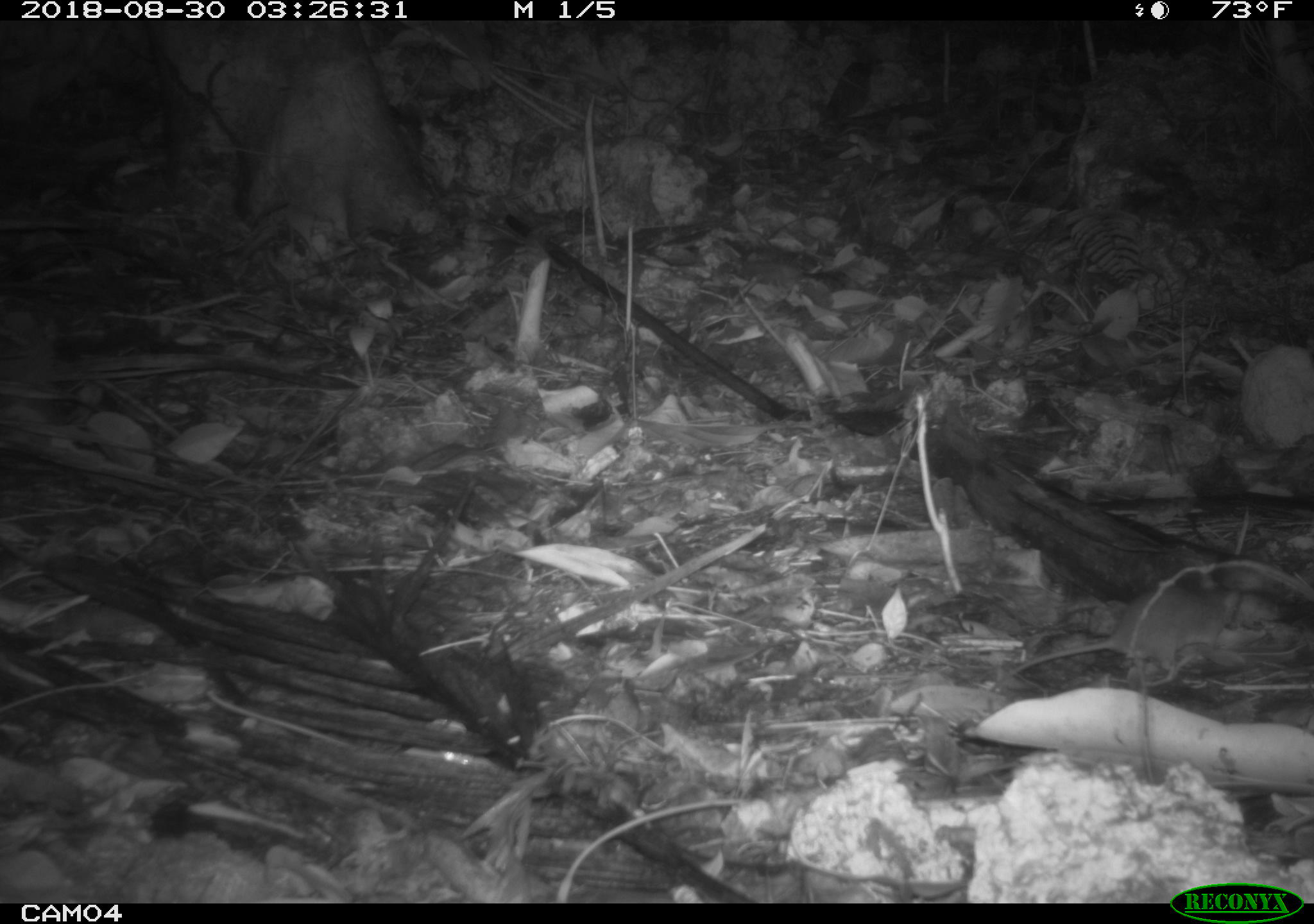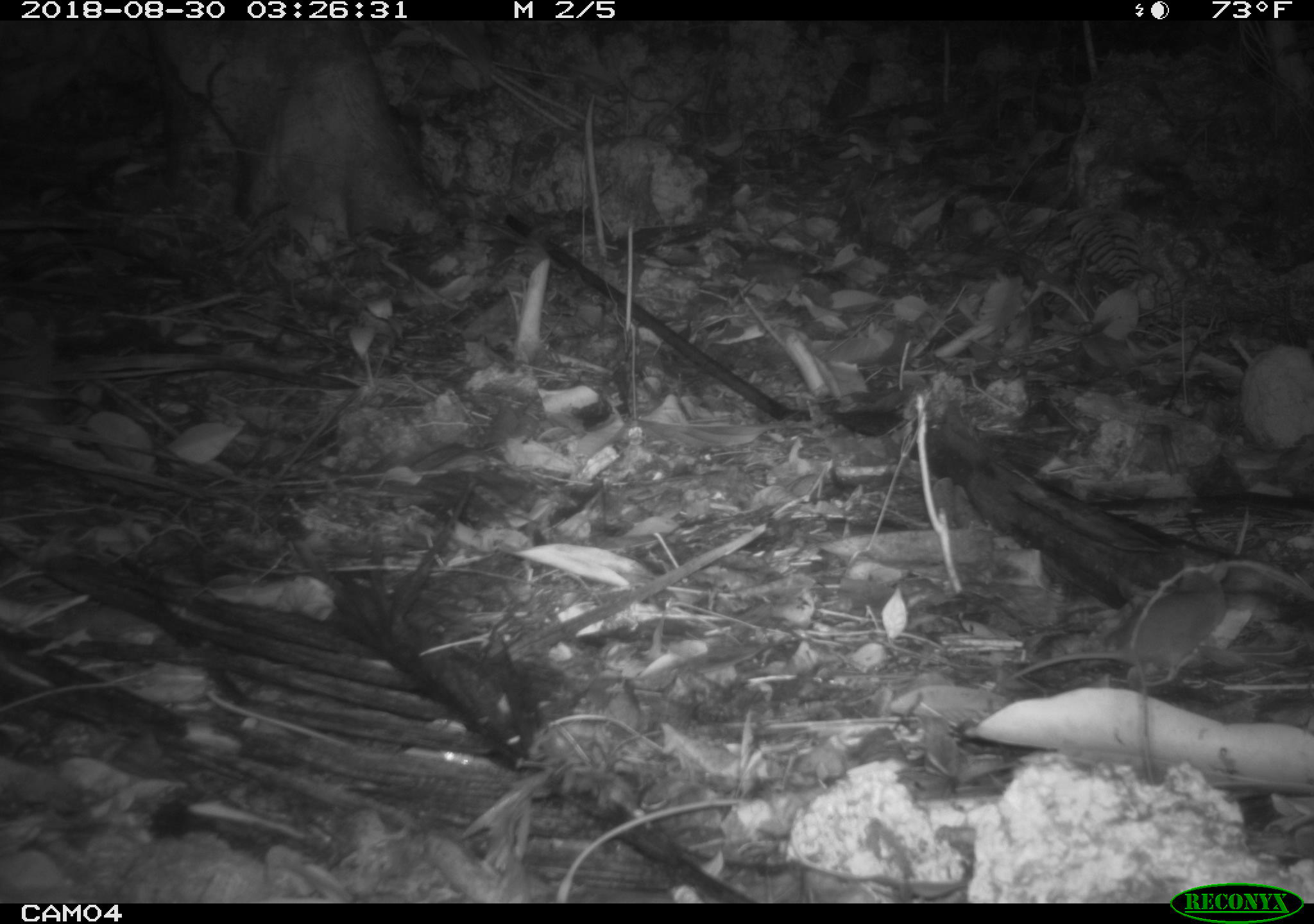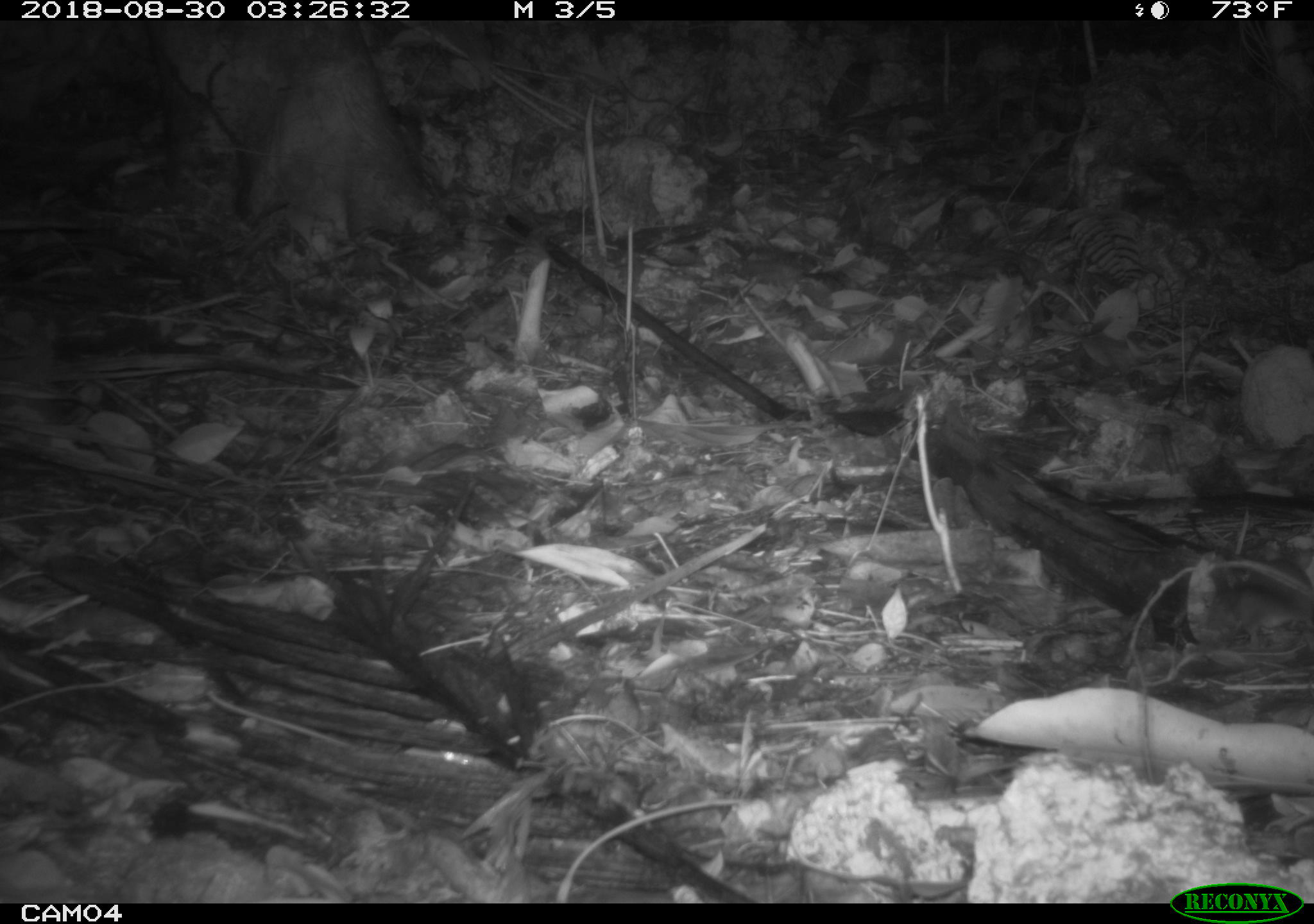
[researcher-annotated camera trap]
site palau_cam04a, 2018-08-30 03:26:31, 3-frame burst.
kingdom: Animalia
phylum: Chordata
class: Mammalia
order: Rodentia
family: Muridae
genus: Rattus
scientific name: Rattus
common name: rat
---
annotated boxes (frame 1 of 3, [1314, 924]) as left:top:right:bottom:
rat: 989:579:1248:695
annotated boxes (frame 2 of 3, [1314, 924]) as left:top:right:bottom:
rat: 1003:556:1230:693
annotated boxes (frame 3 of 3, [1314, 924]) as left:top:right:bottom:
rat: 1209:555:1314:655